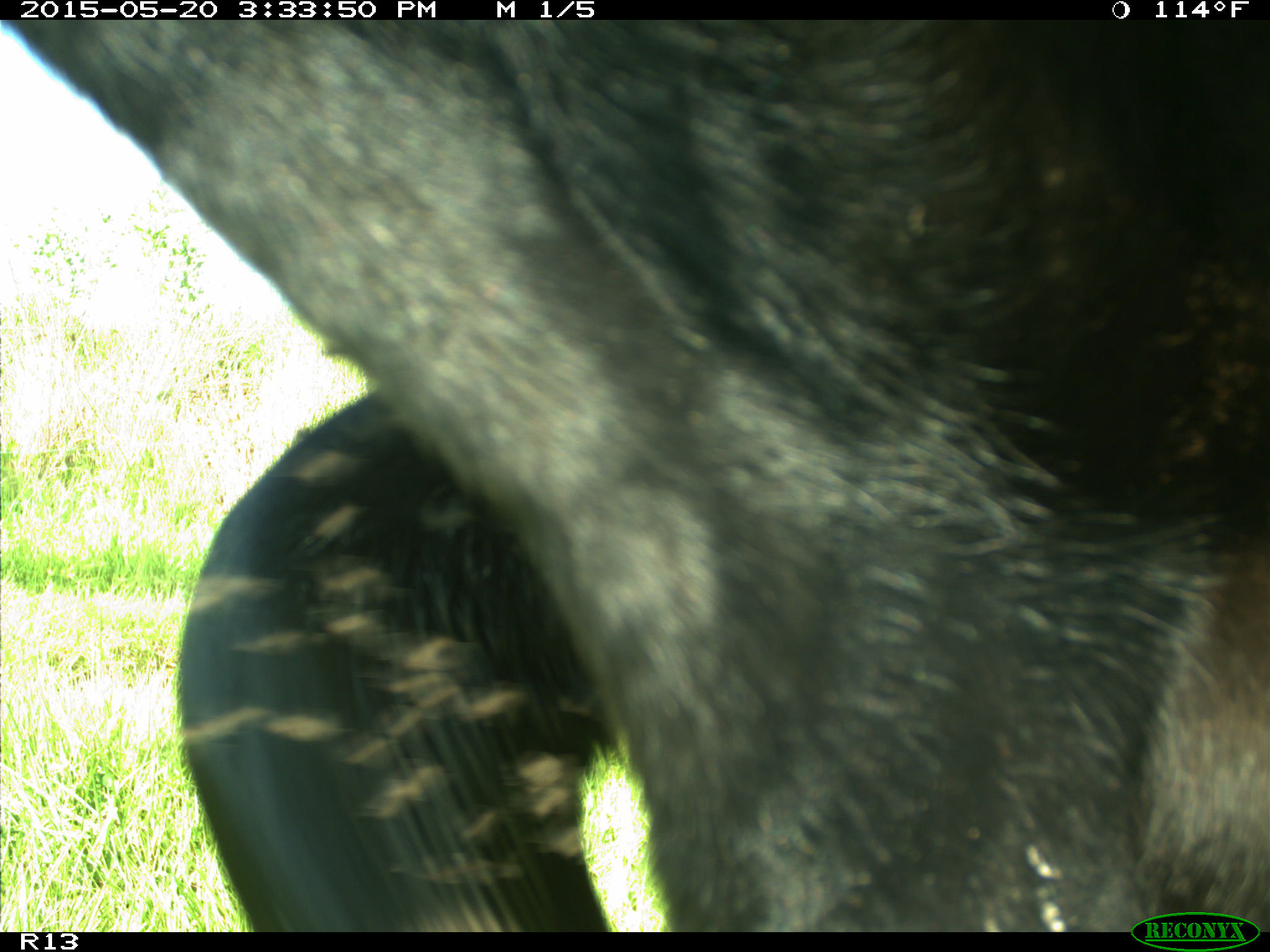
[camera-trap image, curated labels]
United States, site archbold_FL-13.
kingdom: Animalia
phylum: Chordata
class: Mammalia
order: Artiodactyla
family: Bovidae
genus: Bos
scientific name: Bos taurus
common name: domestic cow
Bos taurus (domestic cow).